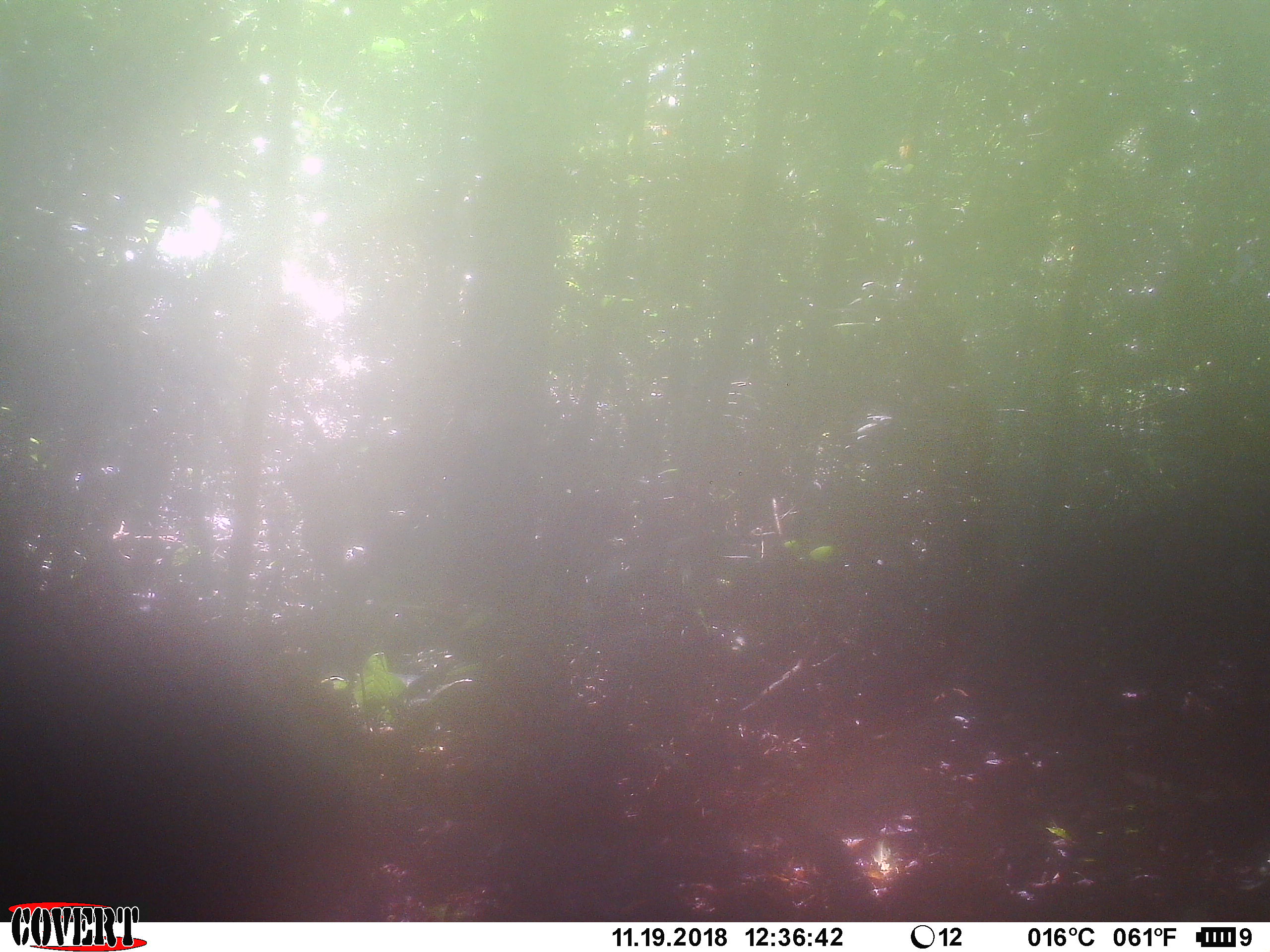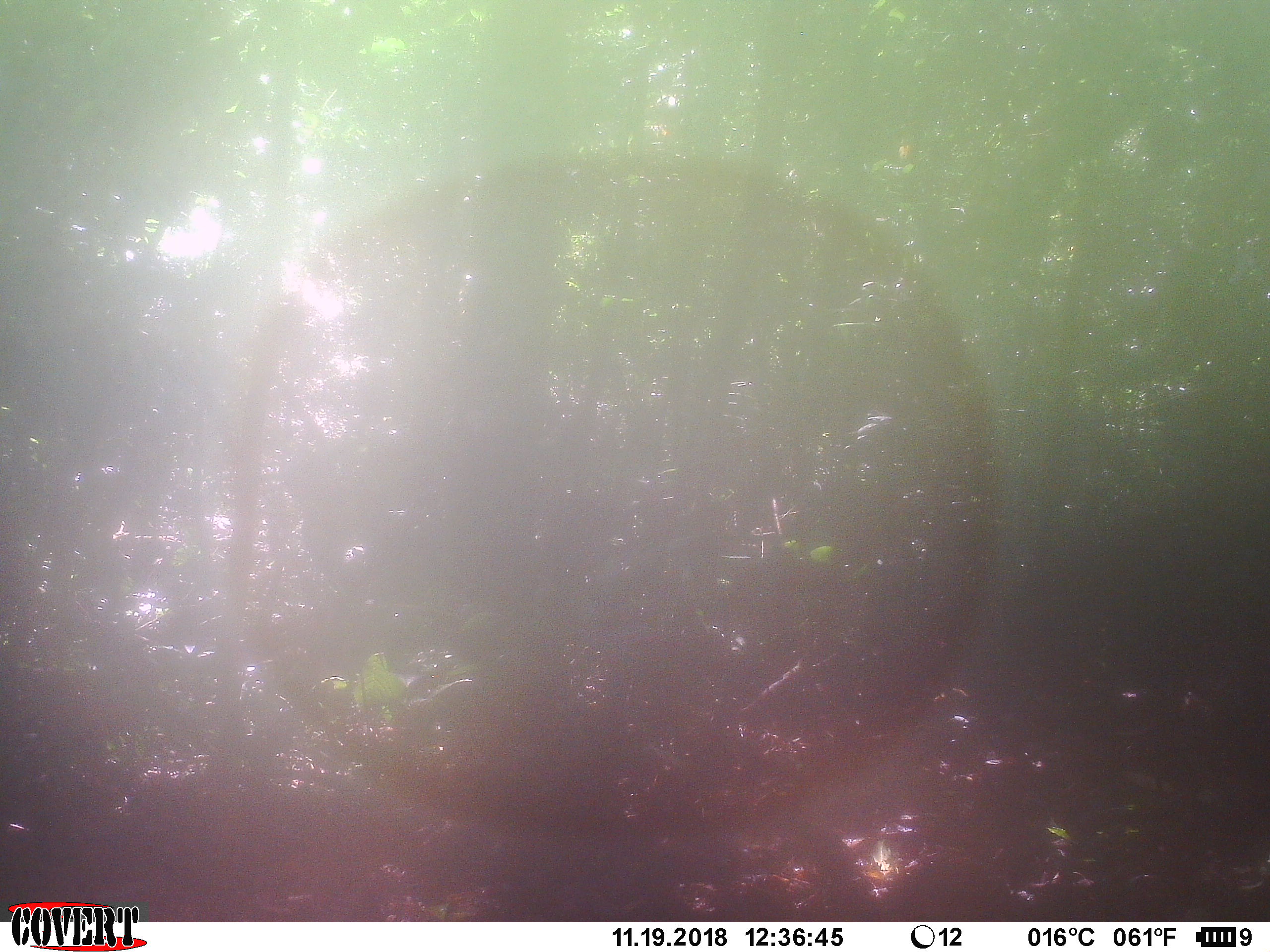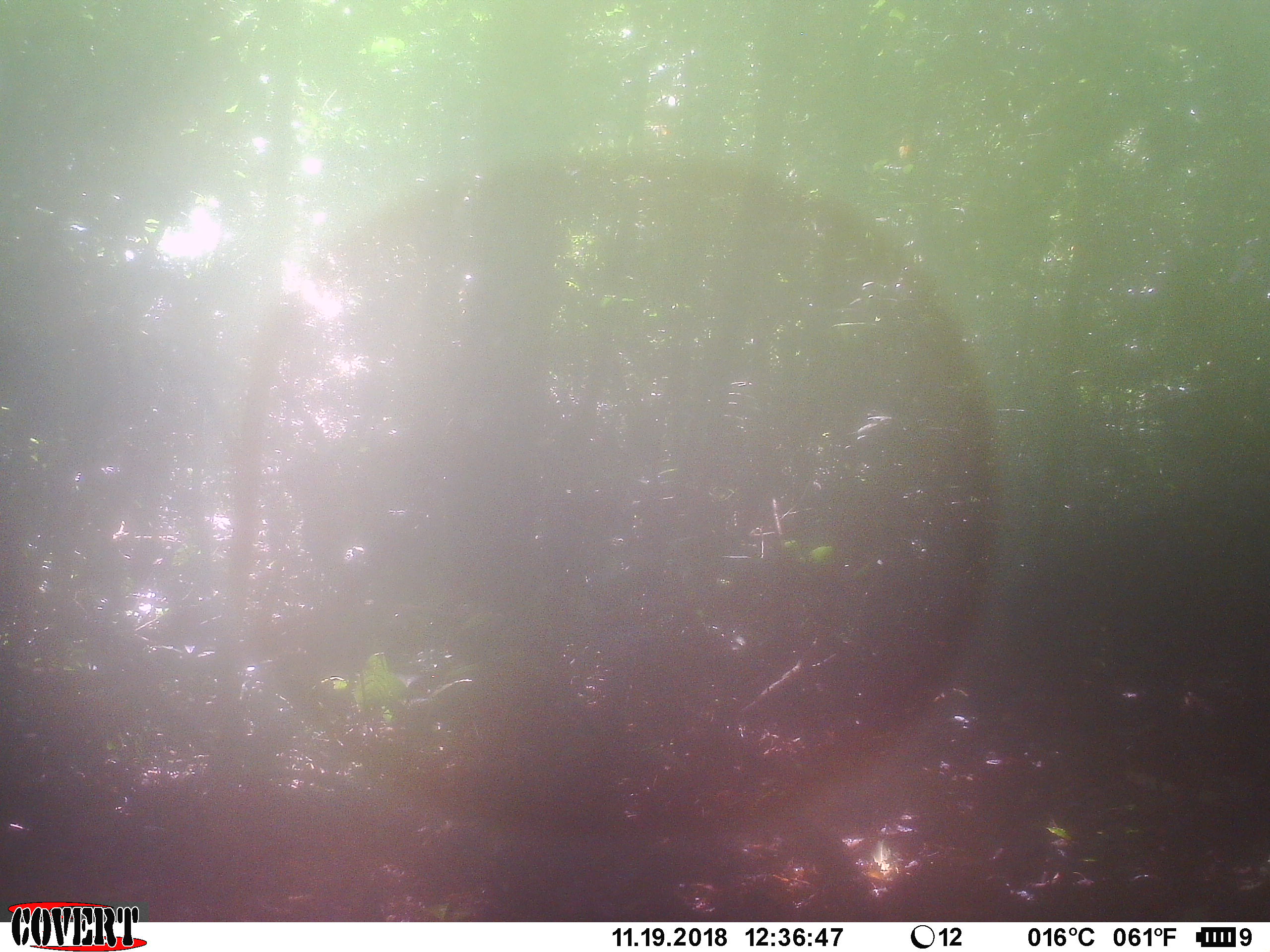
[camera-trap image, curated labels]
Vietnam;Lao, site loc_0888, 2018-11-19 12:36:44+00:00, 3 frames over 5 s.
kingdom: Animalia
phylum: Chordata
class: Mammalia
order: Artiodactyla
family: Suidae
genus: Sus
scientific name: Sus scrofa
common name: eurasian wild pig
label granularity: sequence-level